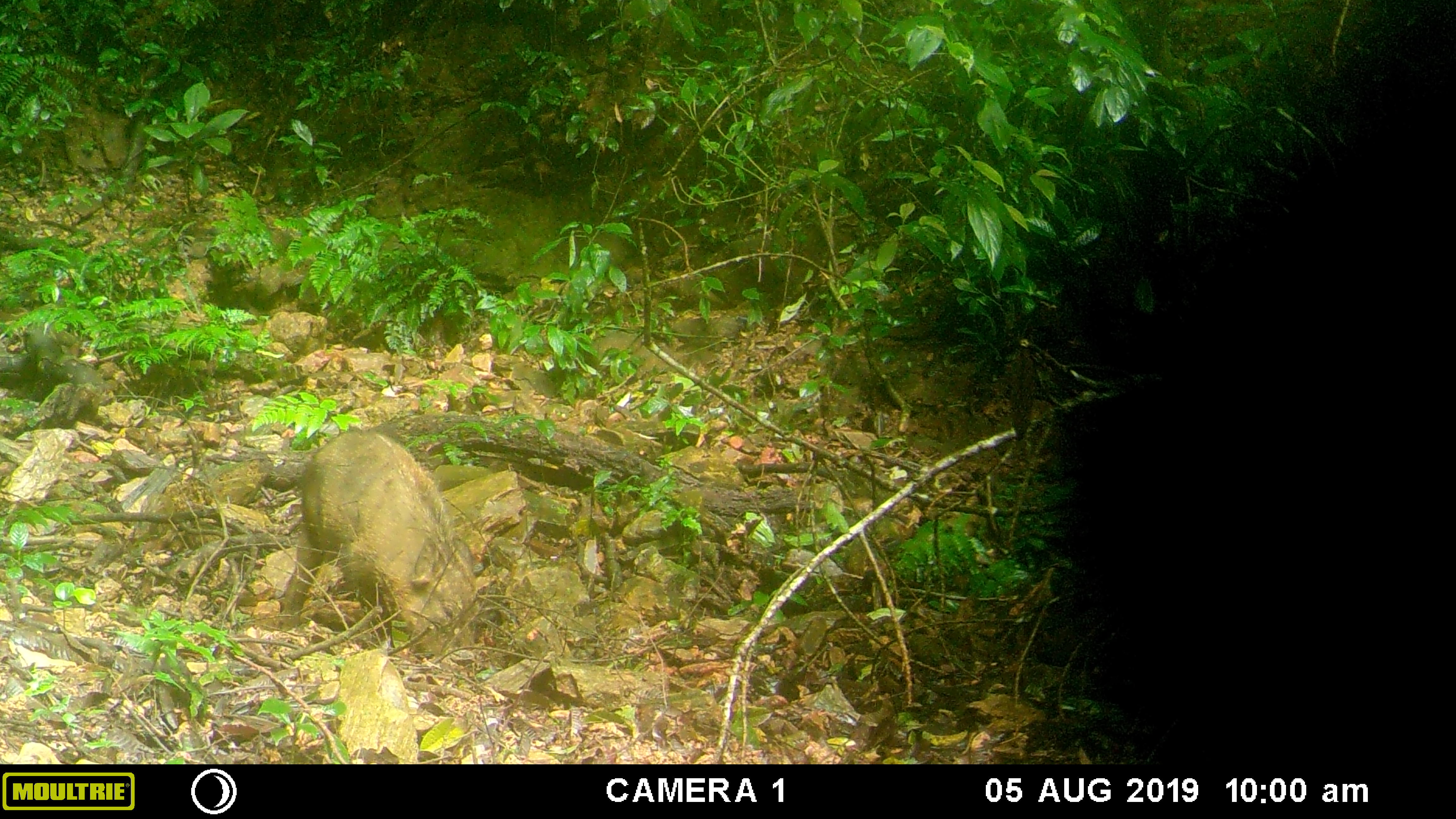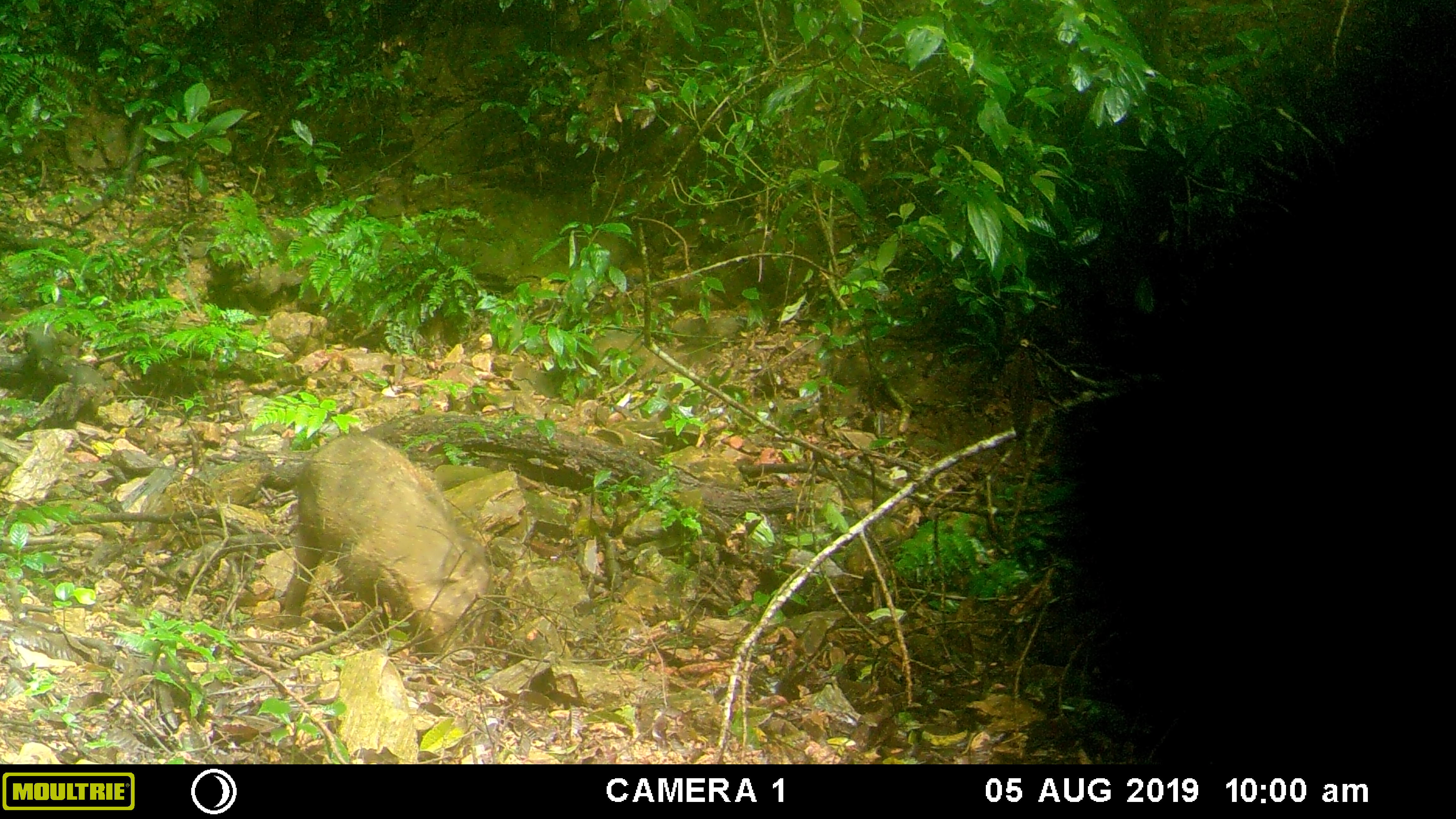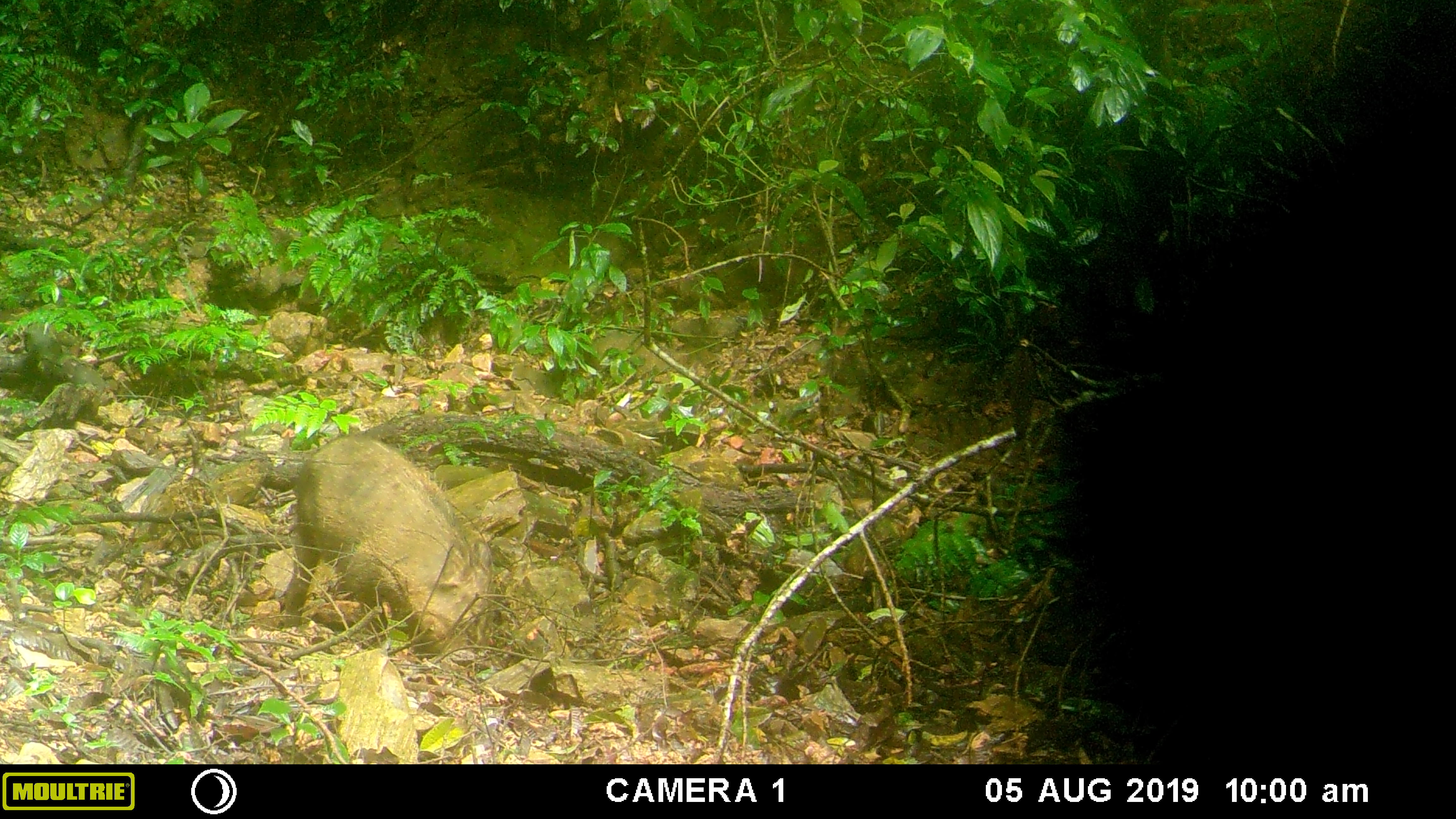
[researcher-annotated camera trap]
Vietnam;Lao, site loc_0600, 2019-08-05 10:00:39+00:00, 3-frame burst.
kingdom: Animalia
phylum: Chordata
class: Mammalia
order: Artiodactyla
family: Suidae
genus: Sus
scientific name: Sus scrofa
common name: eurasian wild pig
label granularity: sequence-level